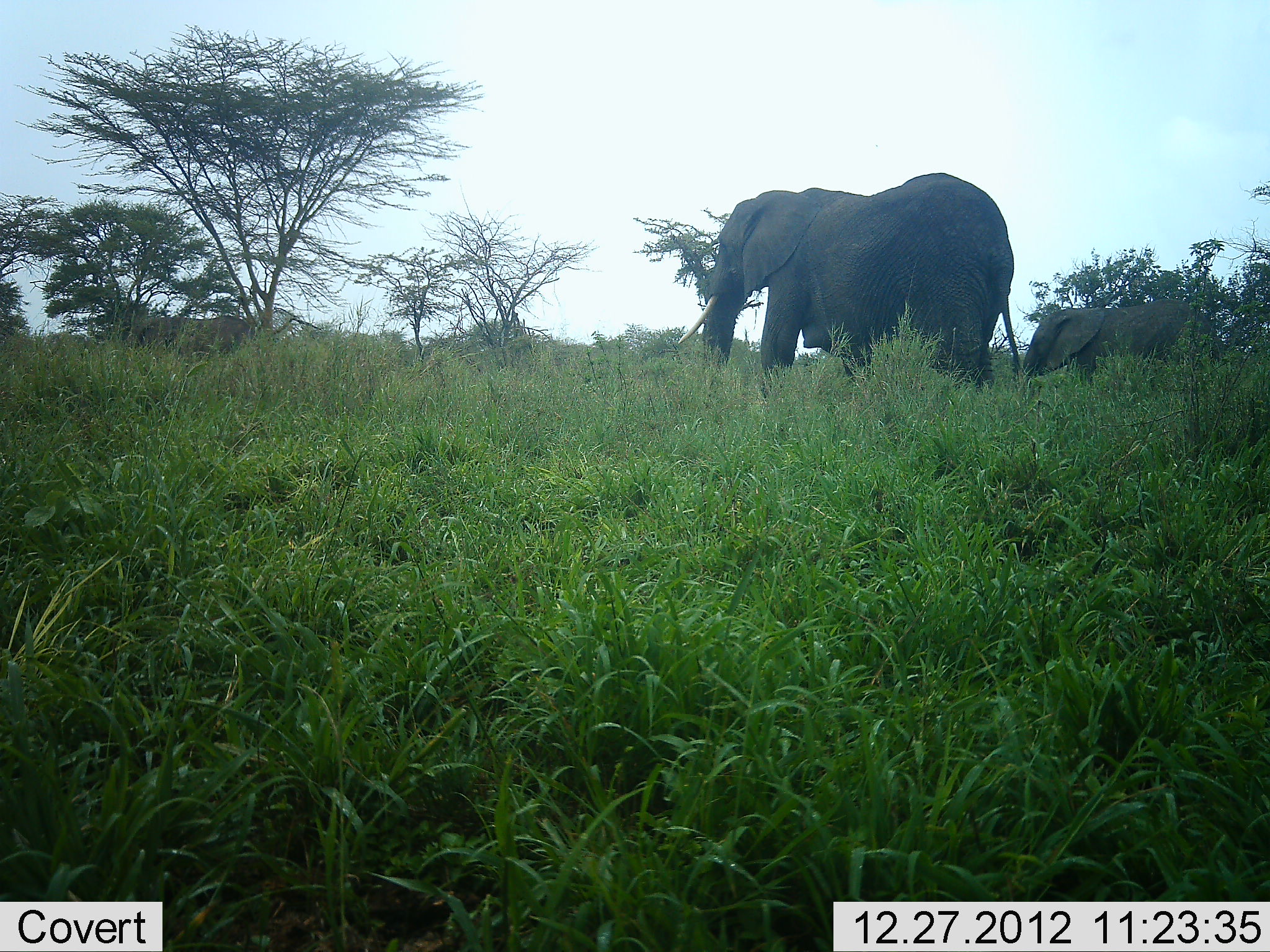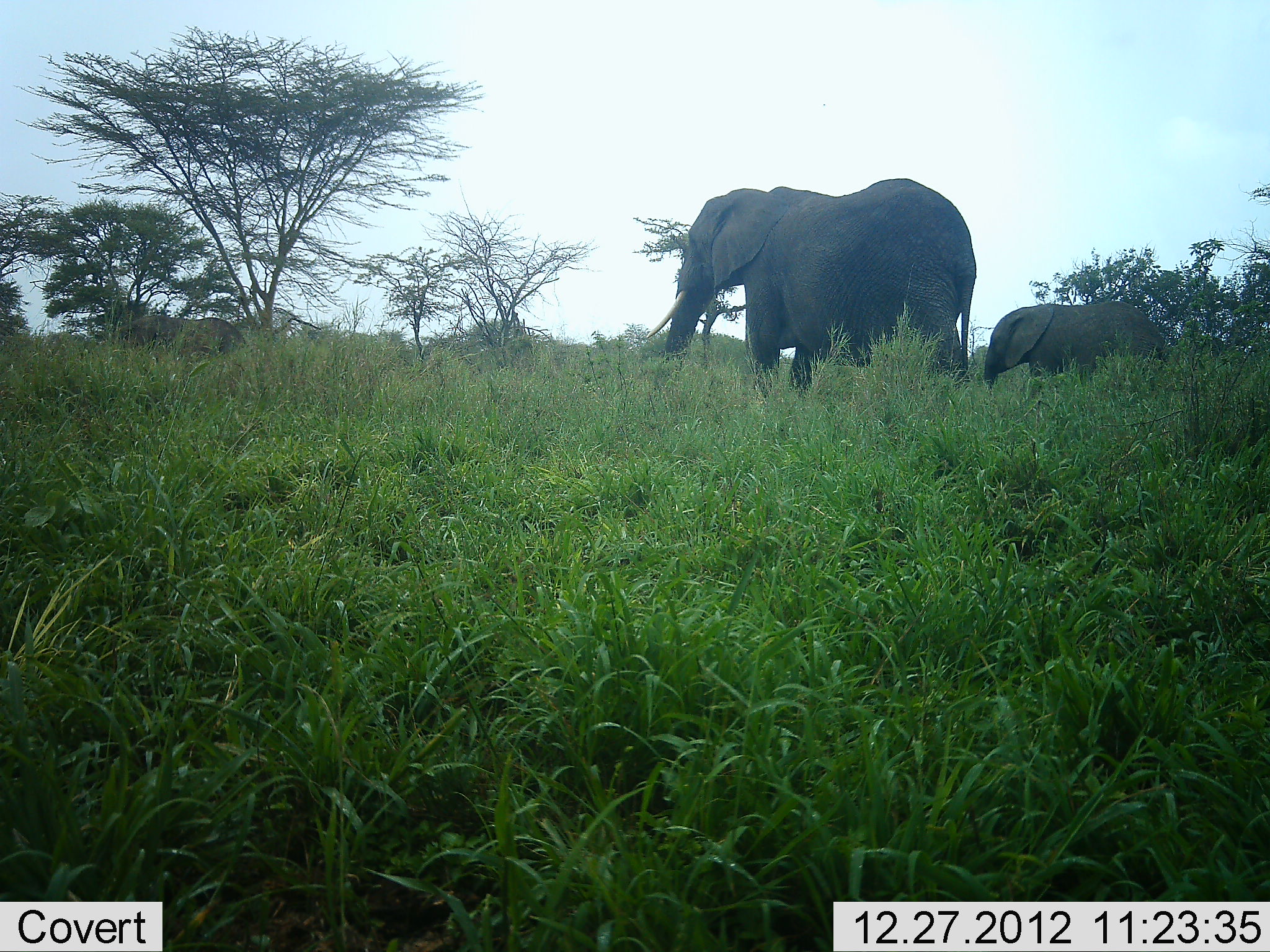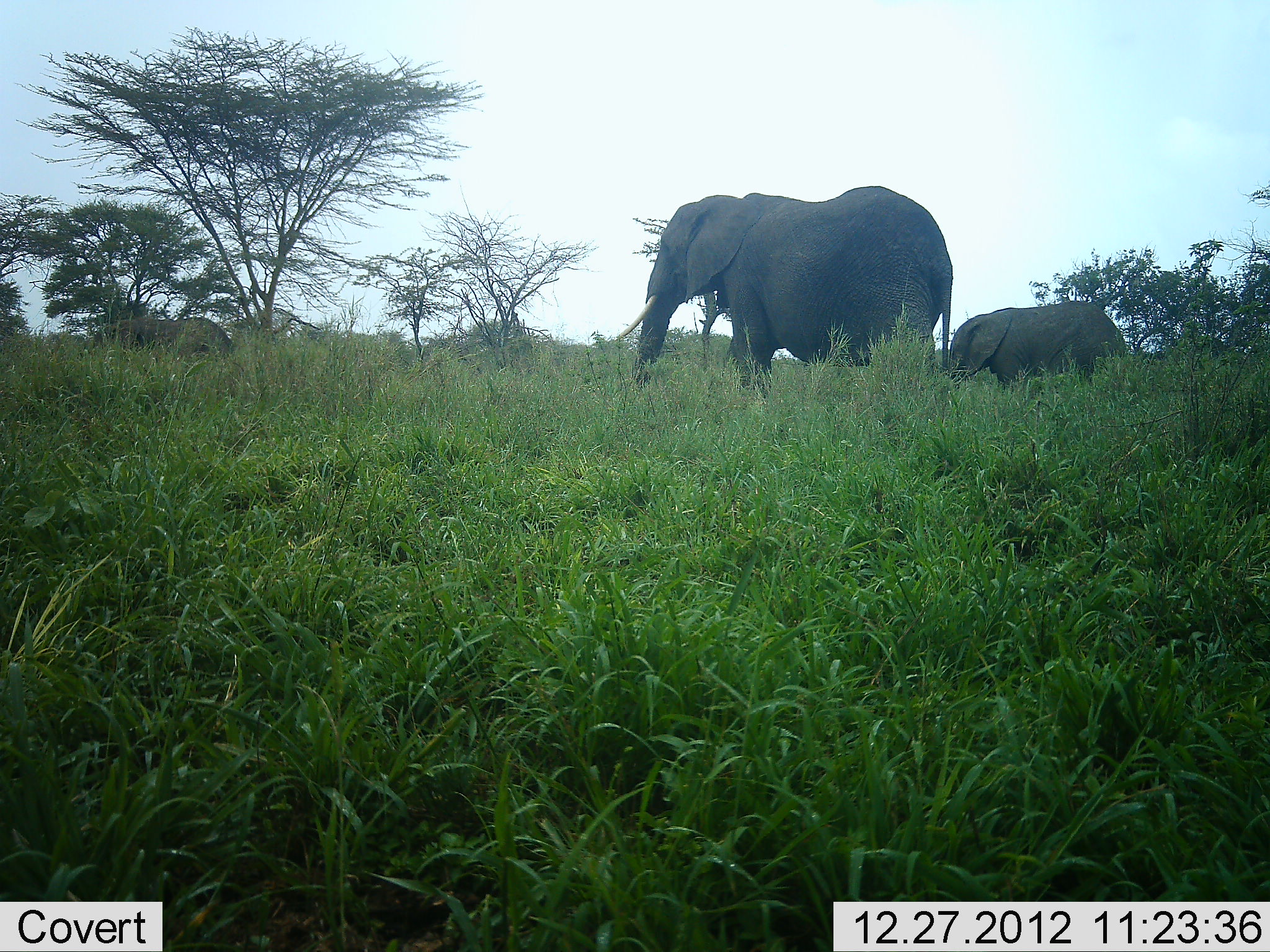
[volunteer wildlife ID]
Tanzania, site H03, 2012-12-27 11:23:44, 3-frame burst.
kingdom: Animalia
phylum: Chordata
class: Mammalia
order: Proboscidea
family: Elephantidae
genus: Loxodonta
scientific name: Loxodonta africana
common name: african bush elephant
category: elephant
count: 3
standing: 5%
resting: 0%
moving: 95%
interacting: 0%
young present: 79%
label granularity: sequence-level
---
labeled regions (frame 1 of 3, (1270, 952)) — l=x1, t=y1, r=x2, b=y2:
animal: l=677, t=170, r=1024, b=408; l=1024, t=297, r=1193, b=385; l=134, t=311, r=247, b=357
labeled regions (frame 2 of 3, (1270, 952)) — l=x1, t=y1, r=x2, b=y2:
animal: l=646, t=176, r=980, b=418; l=985, t=299, r=1177, b=393; l=116, t=313, r=250, b=362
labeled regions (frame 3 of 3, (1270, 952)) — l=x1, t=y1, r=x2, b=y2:
animal: l=614, t=178, r=955, b=412; l=944, t=301, r=1126, b=395; l=92, t=315, r=236, b=366